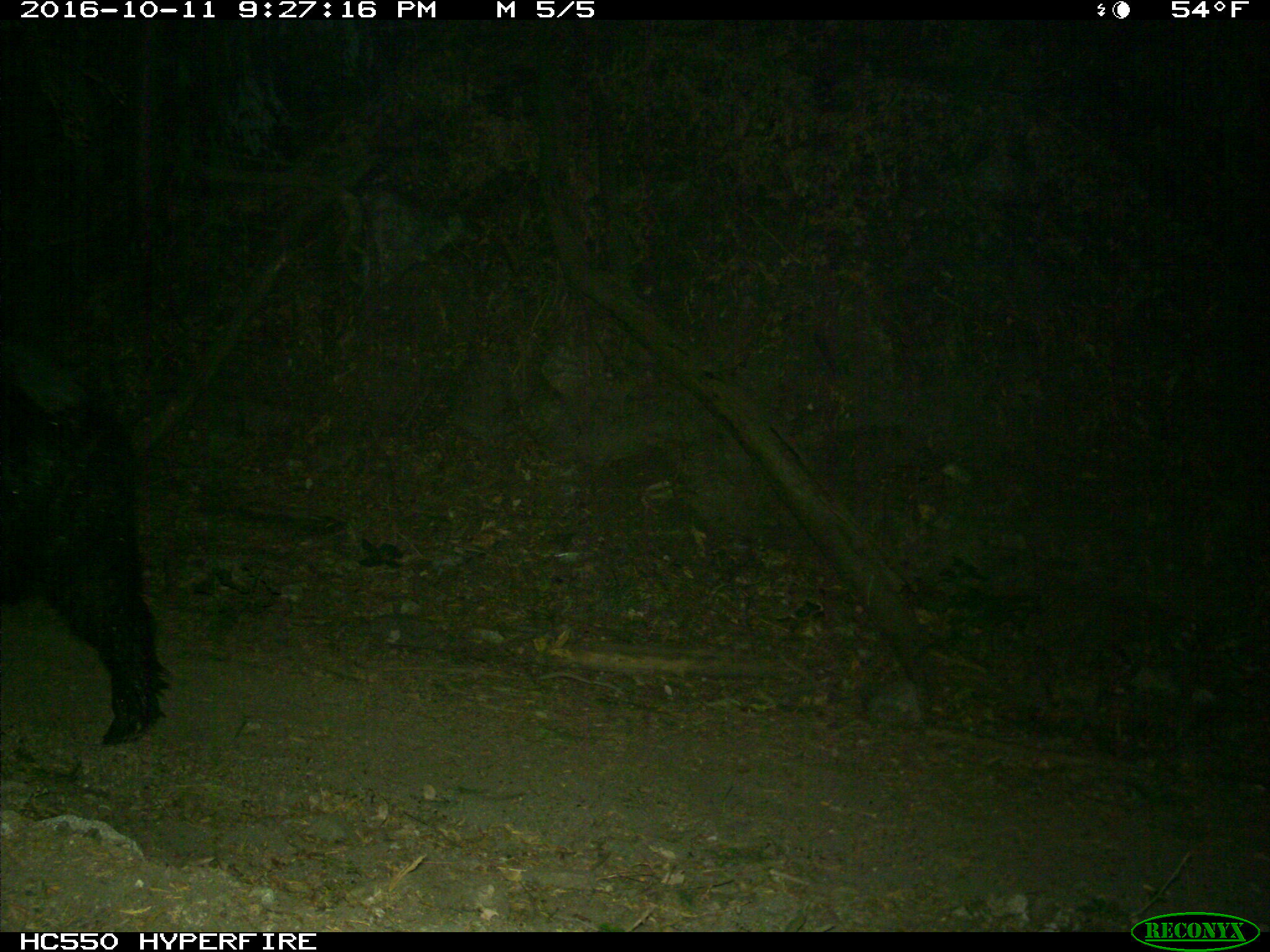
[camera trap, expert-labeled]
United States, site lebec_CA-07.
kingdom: Animalia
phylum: Chordata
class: Mammalia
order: Artiodactyla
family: Suidae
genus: Sus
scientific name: Sus scrofa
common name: wild boar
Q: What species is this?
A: Sus scrofa (wild boar).